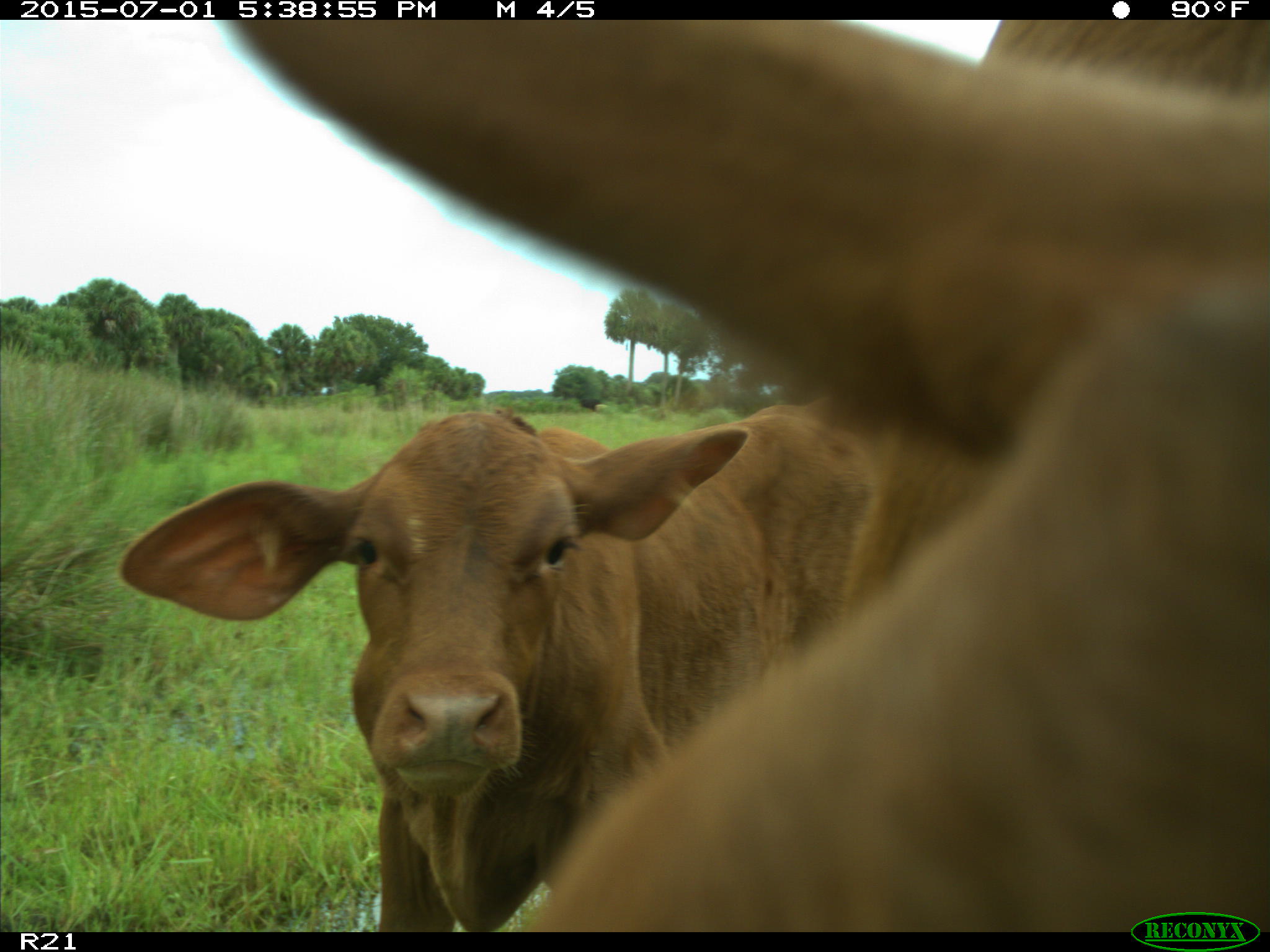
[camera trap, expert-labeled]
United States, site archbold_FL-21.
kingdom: Animalia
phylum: Chordata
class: Mammalia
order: Artiodactyla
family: Bovidae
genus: Bos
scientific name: Bos taurus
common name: domestic cow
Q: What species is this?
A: Bos taurus (domestic cow).